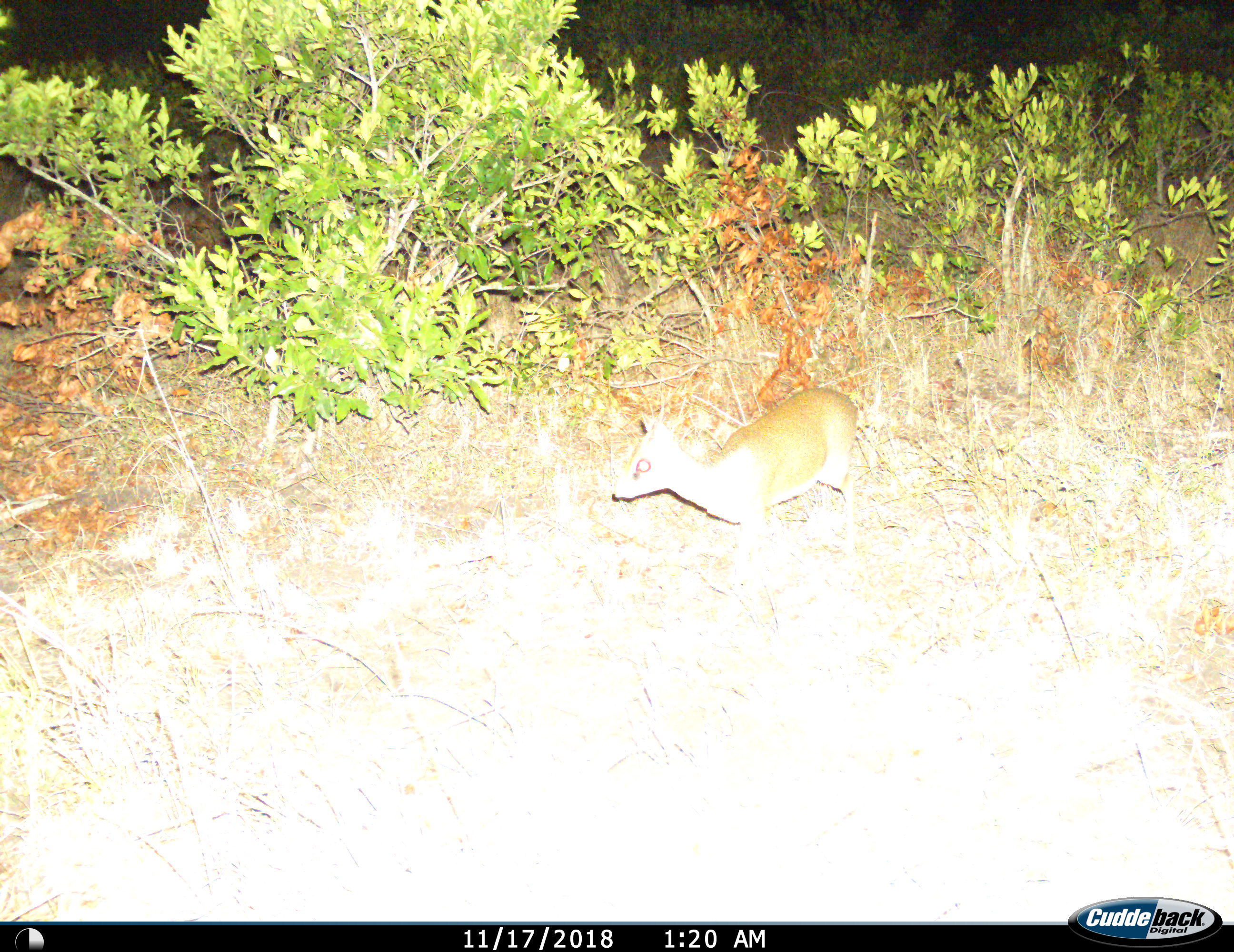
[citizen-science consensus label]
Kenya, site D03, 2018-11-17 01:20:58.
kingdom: Animalia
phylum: Chordata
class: Mammalia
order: Artiodactyla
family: Bovidae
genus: Madoqua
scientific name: Madoqua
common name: dikdik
Dikdik (Madoqua), count 1. Behavior (volunteer vote fractions): standing 33%, resting 0%, moving 67%, interacting 0%. Young present (vote fraction): 0%. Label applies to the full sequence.